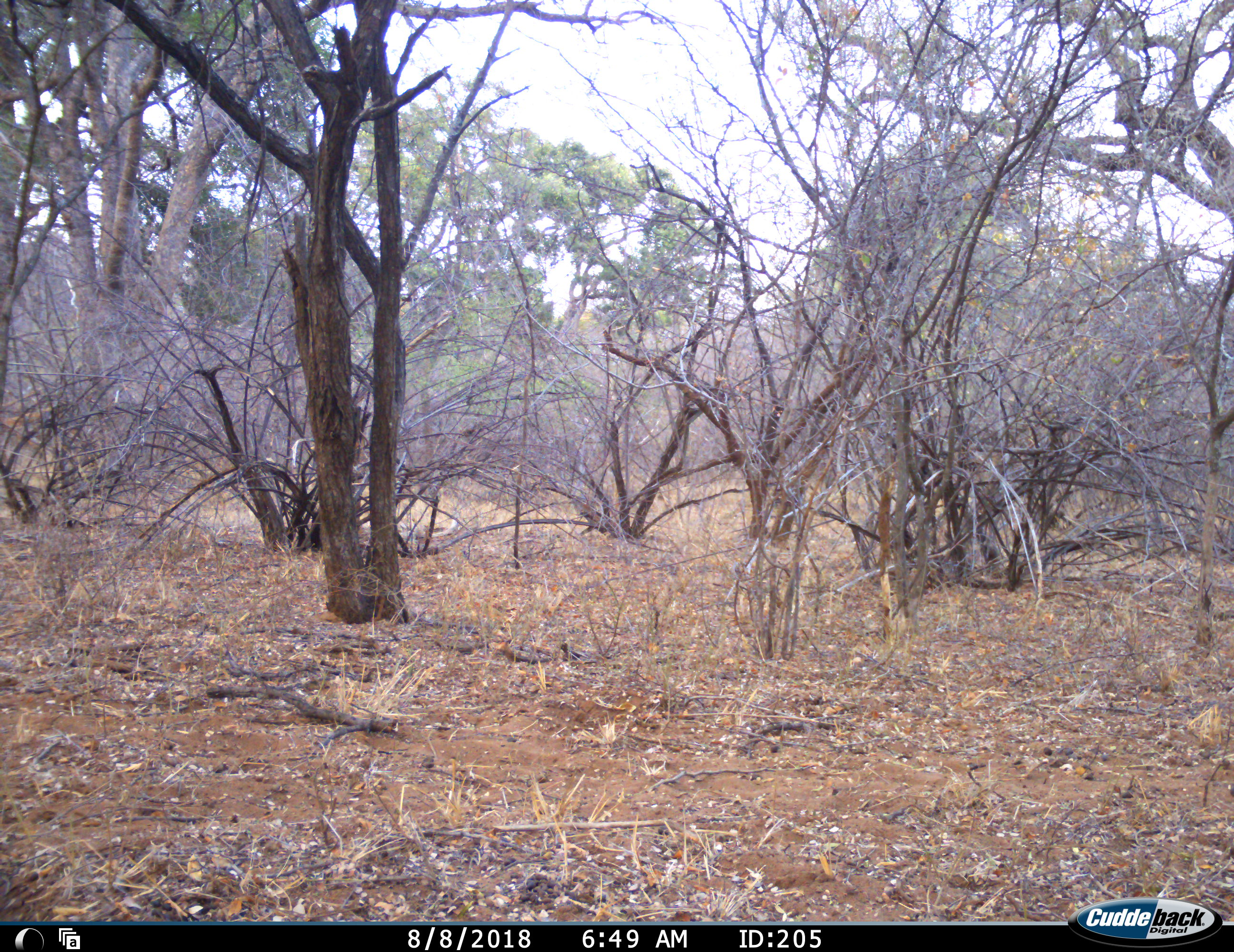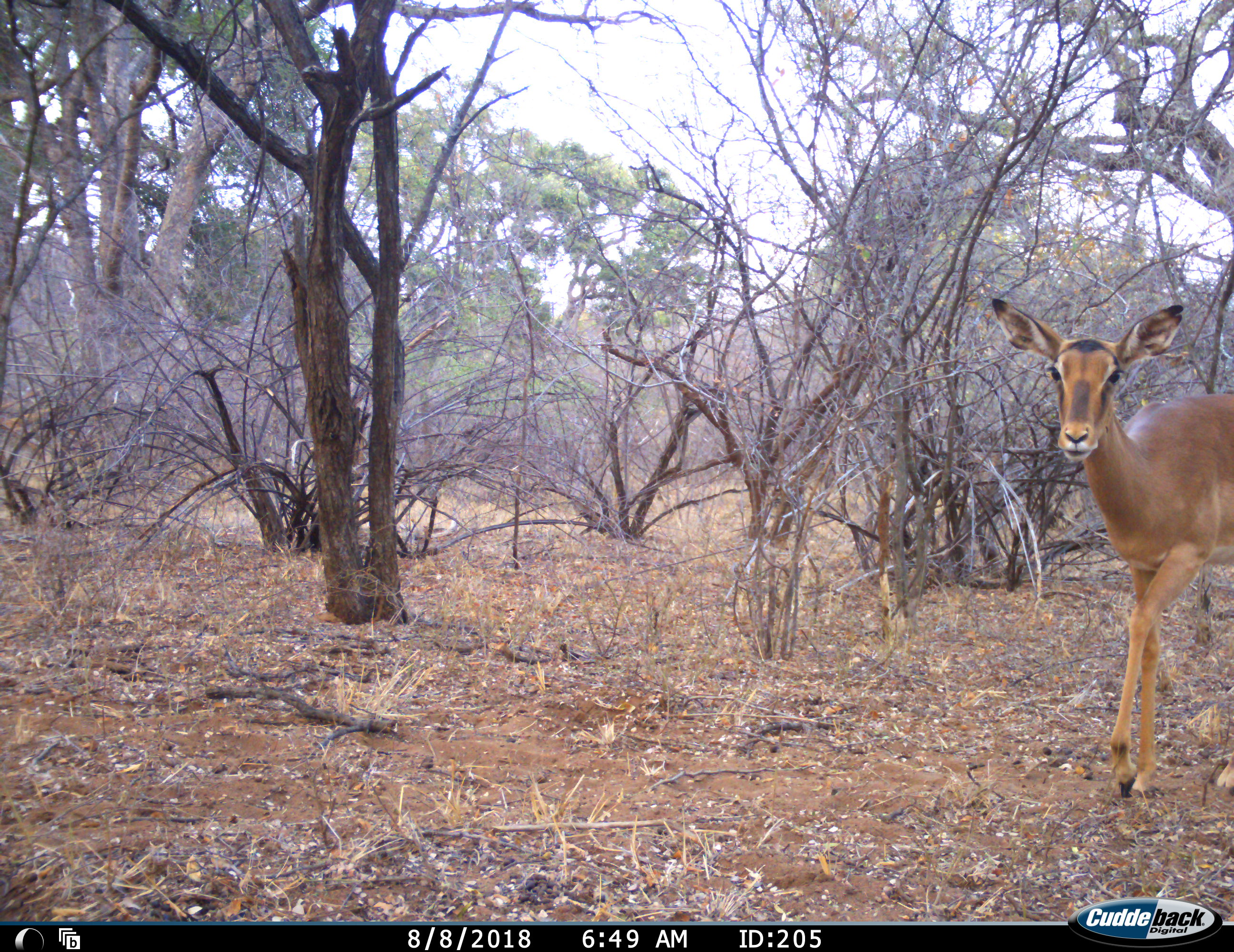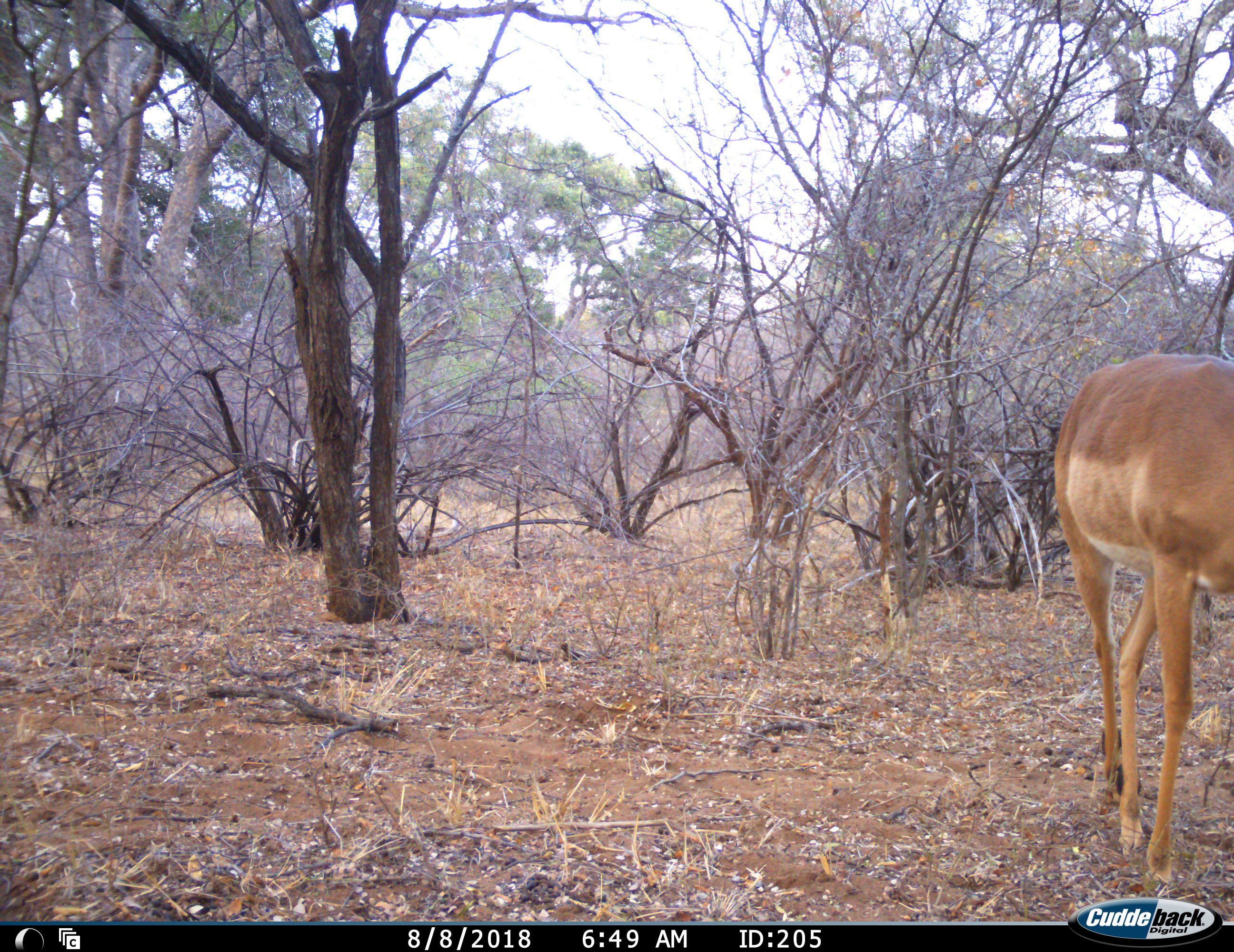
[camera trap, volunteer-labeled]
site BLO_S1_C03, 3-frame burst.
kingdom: Animalia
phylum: Chordata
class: Mammalia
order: Artiodactyla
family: Bovidae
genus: Aepyceros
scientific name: Aepyceros melampus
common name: impala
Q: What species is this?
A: Impala (Aepyceros melampus).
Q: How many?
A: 1.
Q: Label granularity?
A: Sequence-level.